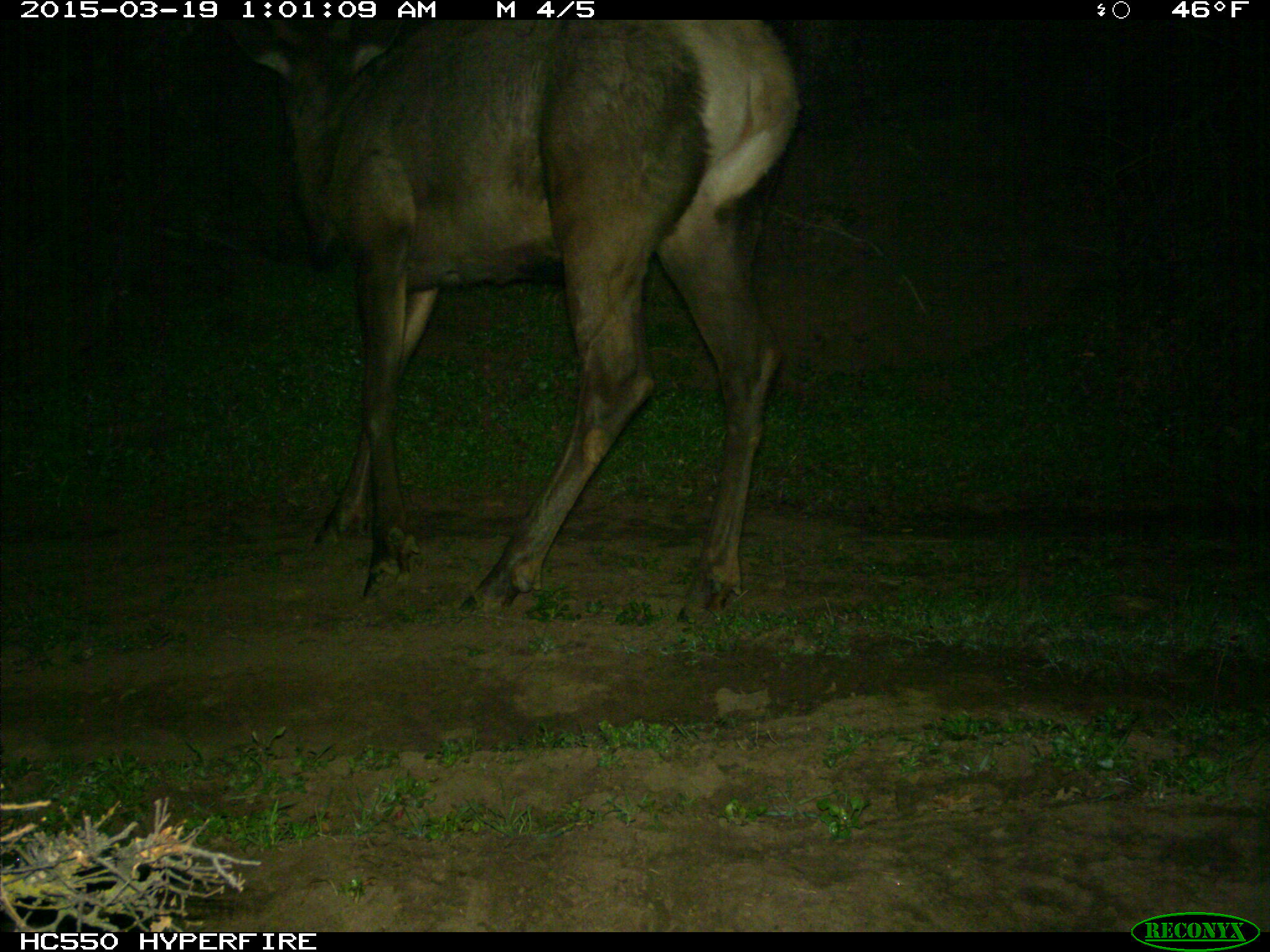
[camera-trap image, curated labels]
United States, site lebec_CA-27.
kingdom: Animalia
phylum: Chordata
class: Mammalia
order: Artiodactyla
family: Cervidae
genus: Cervus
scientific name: Cervus canadensis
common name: elk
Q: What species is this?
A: Cervus canadensis (elk).